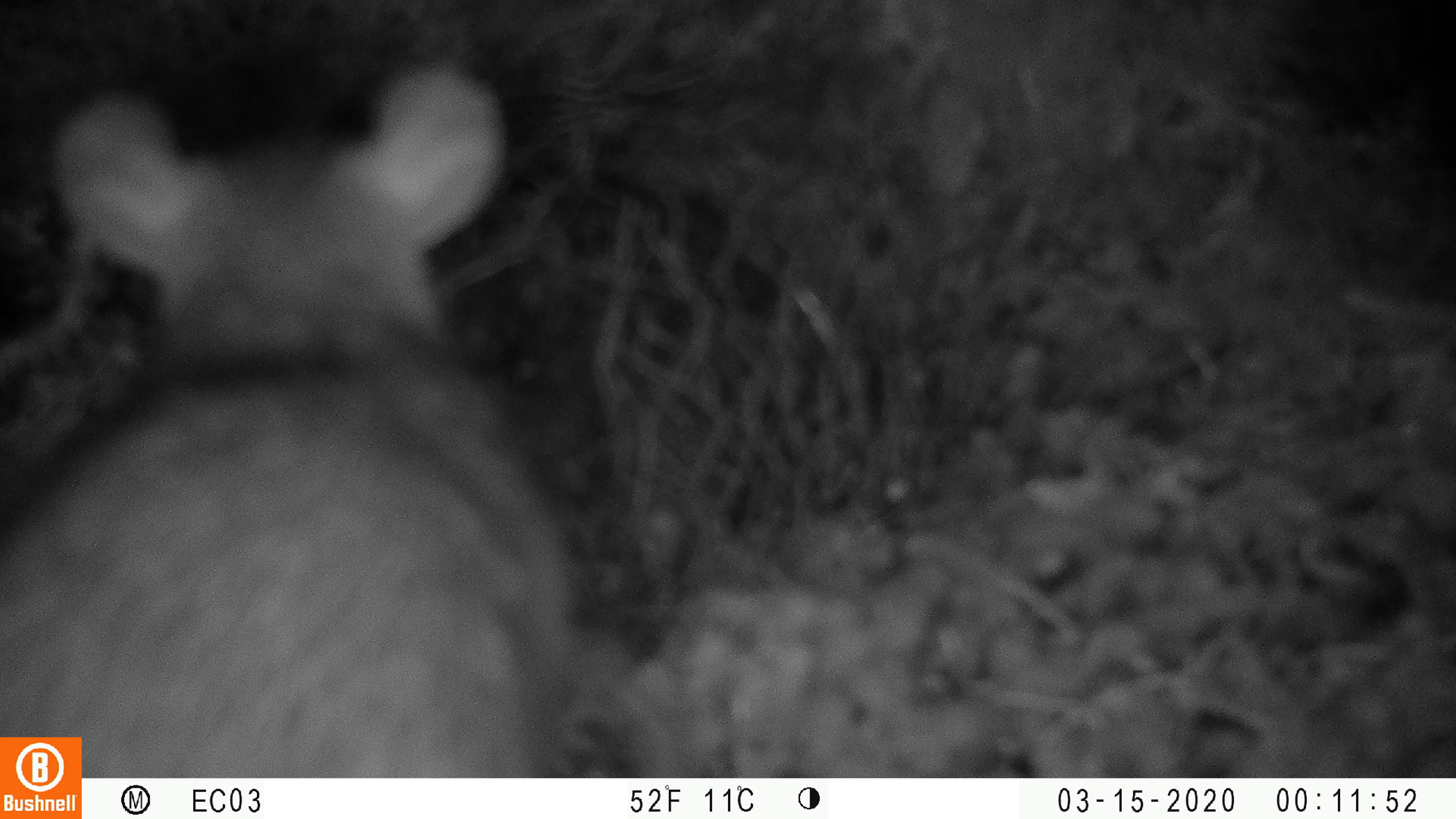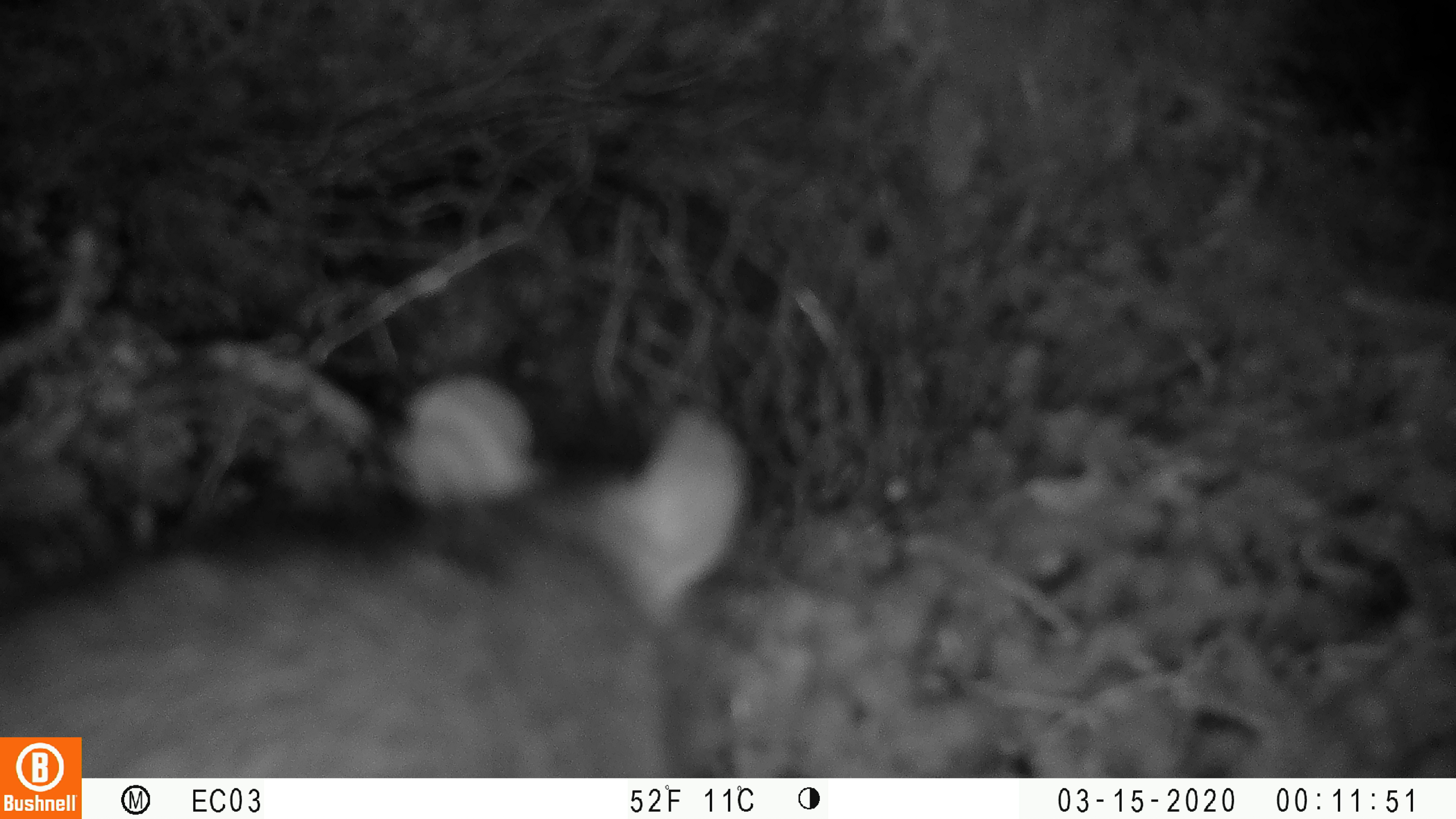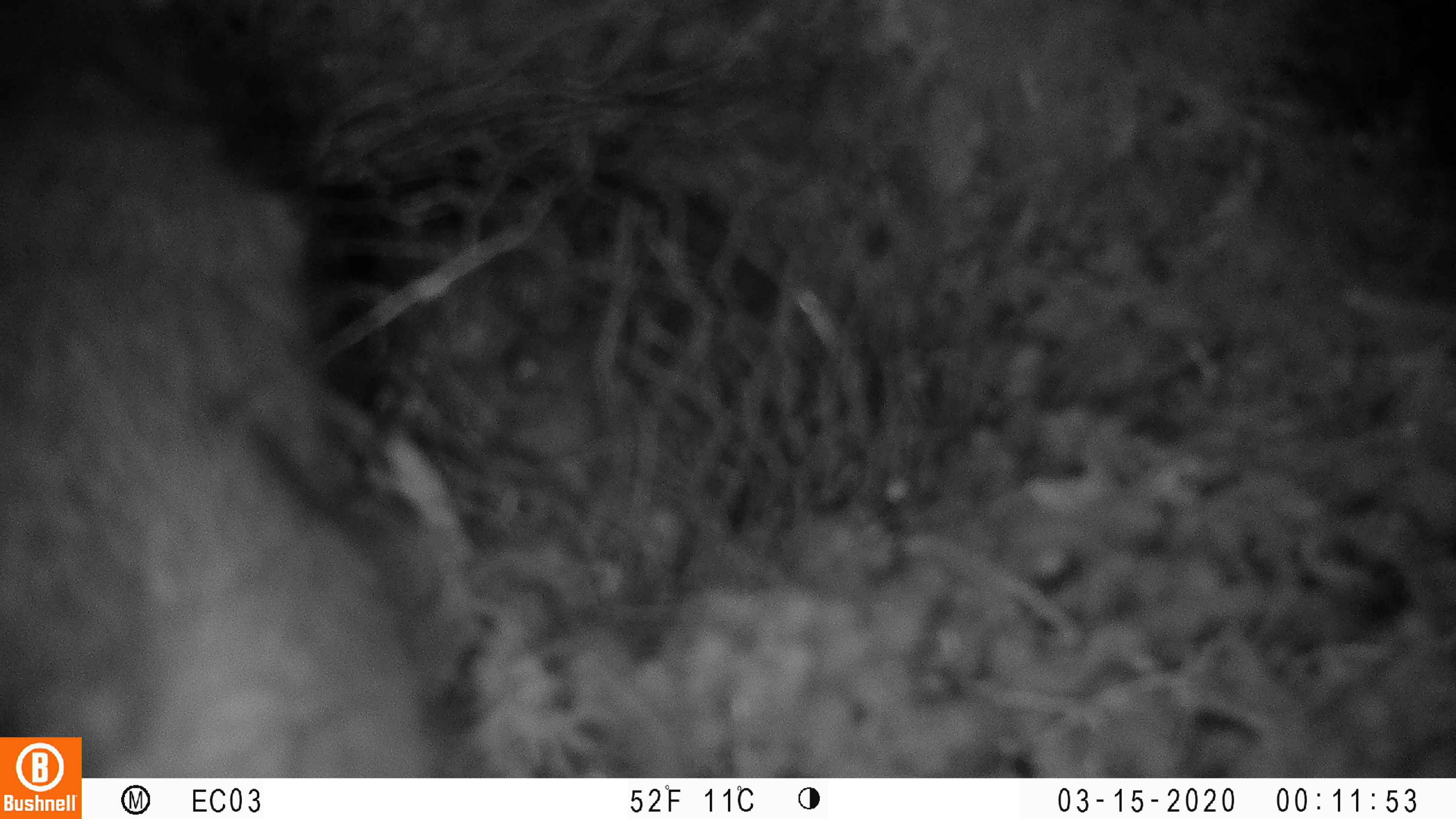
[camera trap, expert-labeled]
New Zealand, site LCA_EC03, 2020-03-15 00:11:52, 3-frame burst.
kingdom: Animalia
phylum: Chordata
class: Mammalia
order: Rodentia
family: Muridae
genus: Rattus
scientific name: Rattus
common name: rat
Rat (Rattus).